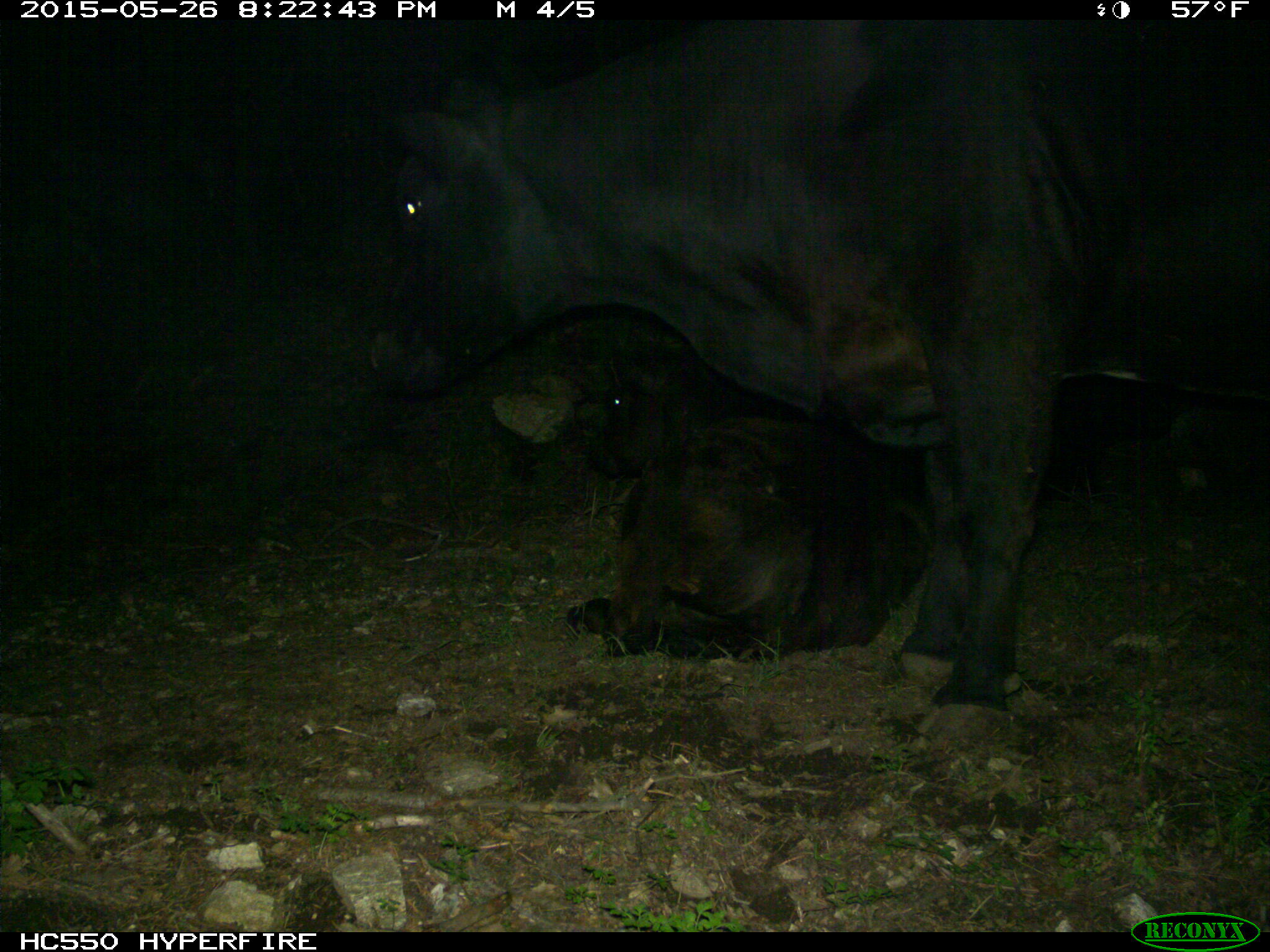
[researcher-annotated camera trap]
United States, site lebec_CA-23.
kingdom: Animalia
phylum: Chordata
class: Mammalia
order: Artiodactyla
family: Bovidae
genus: Bos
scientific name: Bos taurus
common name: domestic cow